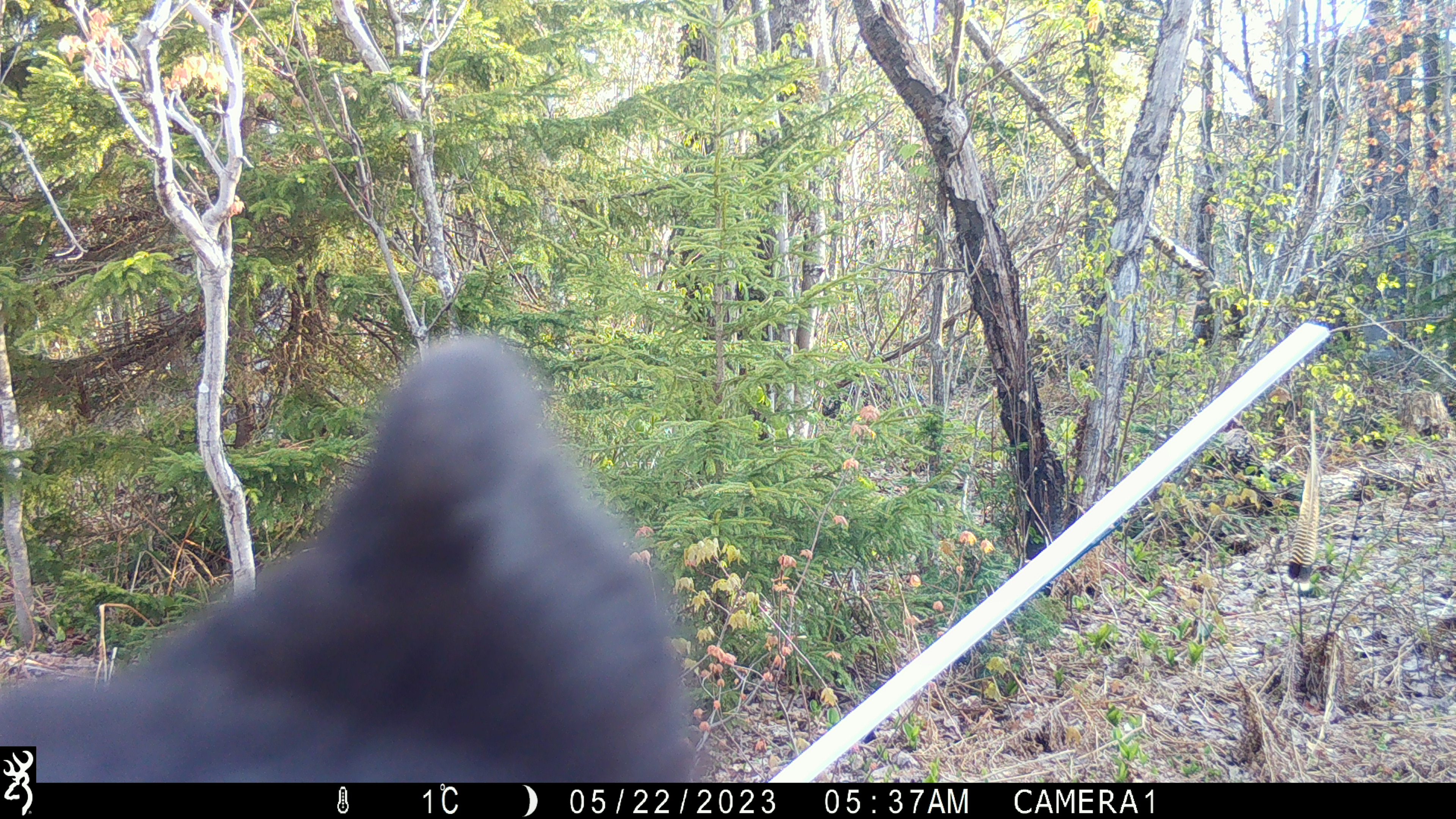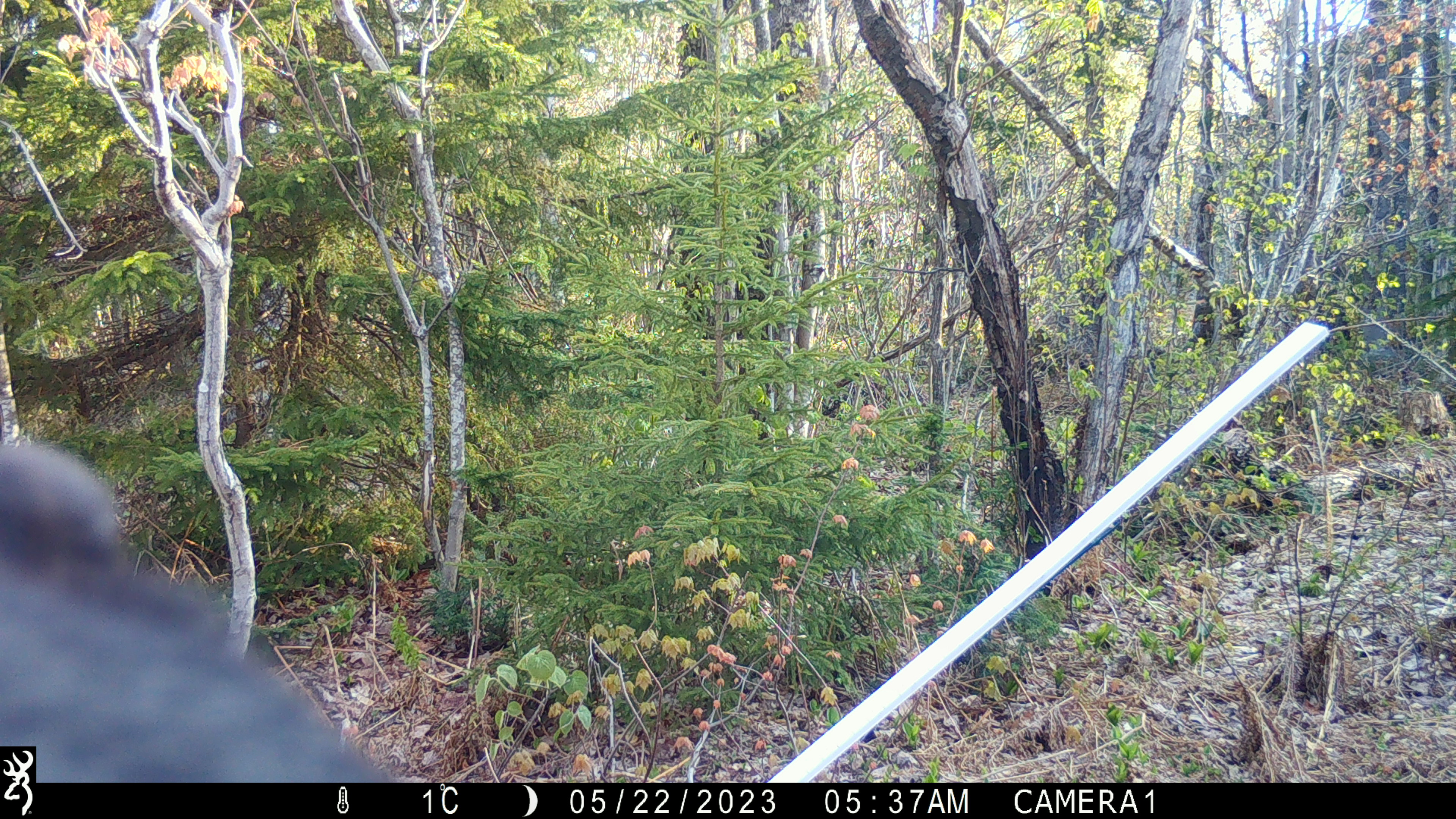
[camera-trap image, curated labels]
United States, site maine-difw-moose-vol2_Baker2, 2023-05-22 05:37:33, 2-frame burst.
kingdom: Animalia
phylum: Chordata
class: Mammalia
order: Carnivora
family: Ursidae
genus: Ursus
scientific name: Ursus americanus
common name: black bear